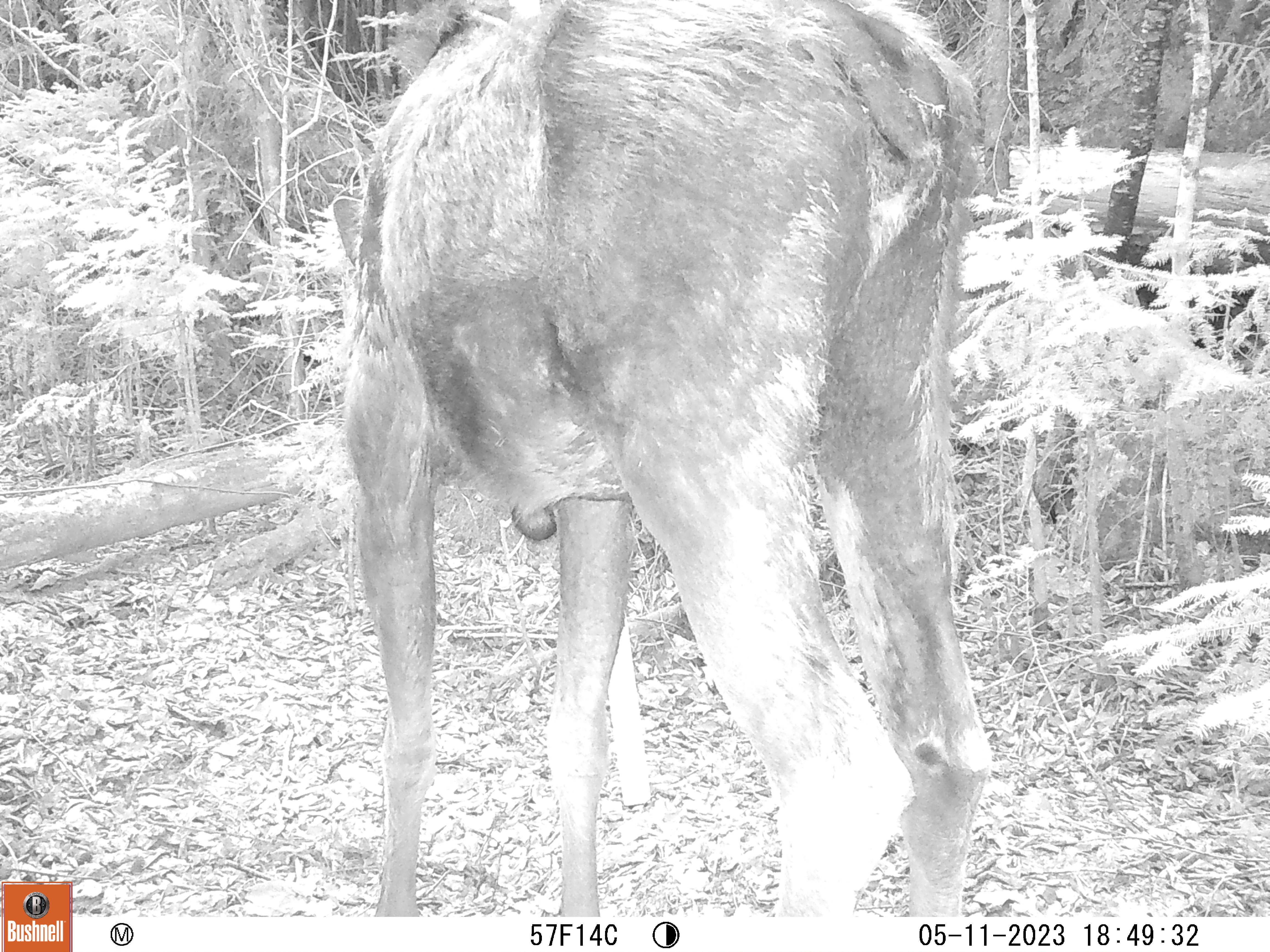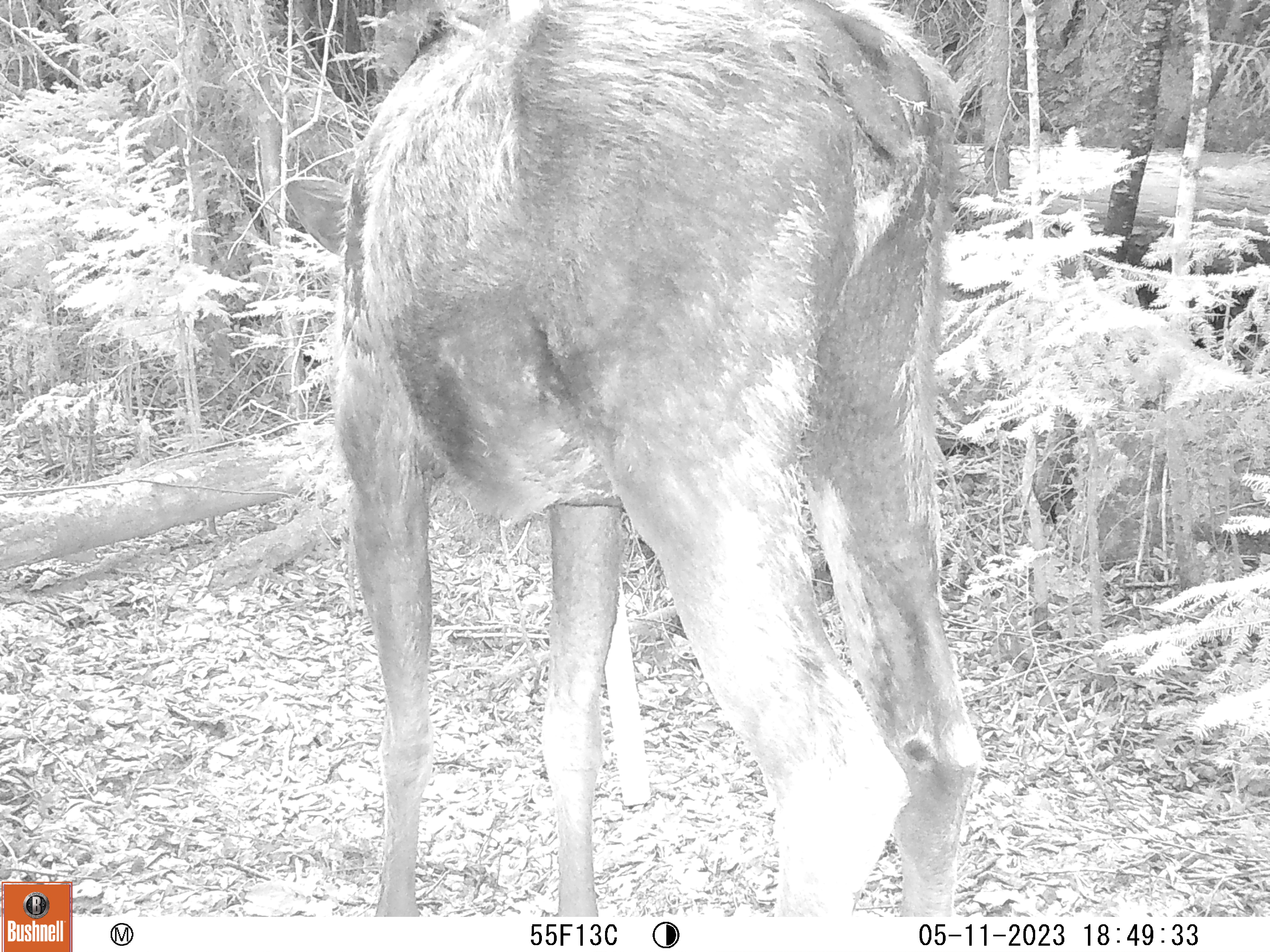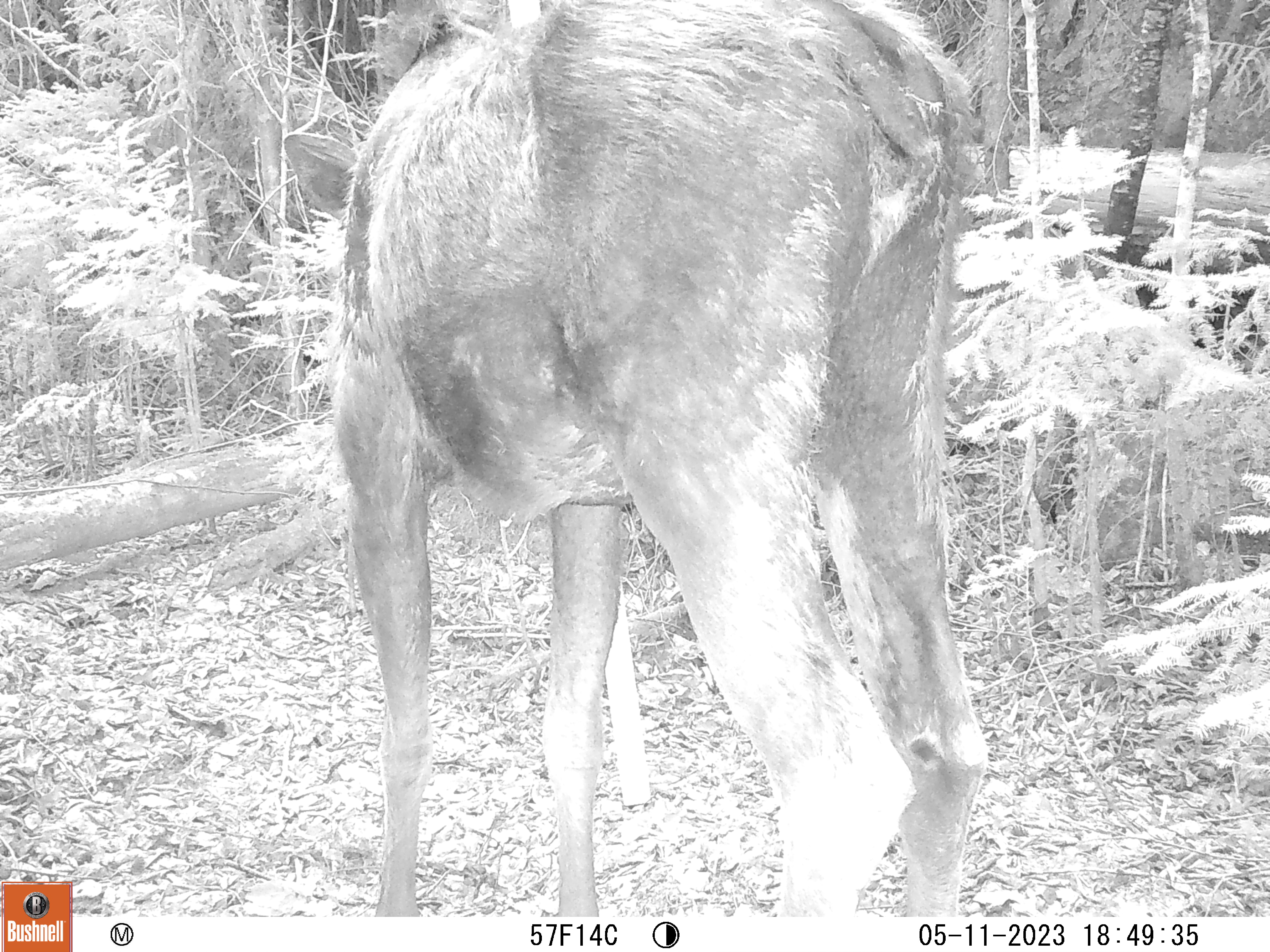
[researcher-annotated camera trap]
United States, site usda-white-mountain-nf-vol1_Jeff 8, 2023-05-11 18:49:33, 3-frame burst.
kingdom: Animalia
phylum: Chordata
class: Mammalia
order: Artiodactyla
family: Cervidae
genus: Alces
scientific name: Alces alces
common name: moose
Moose (Alces alces).